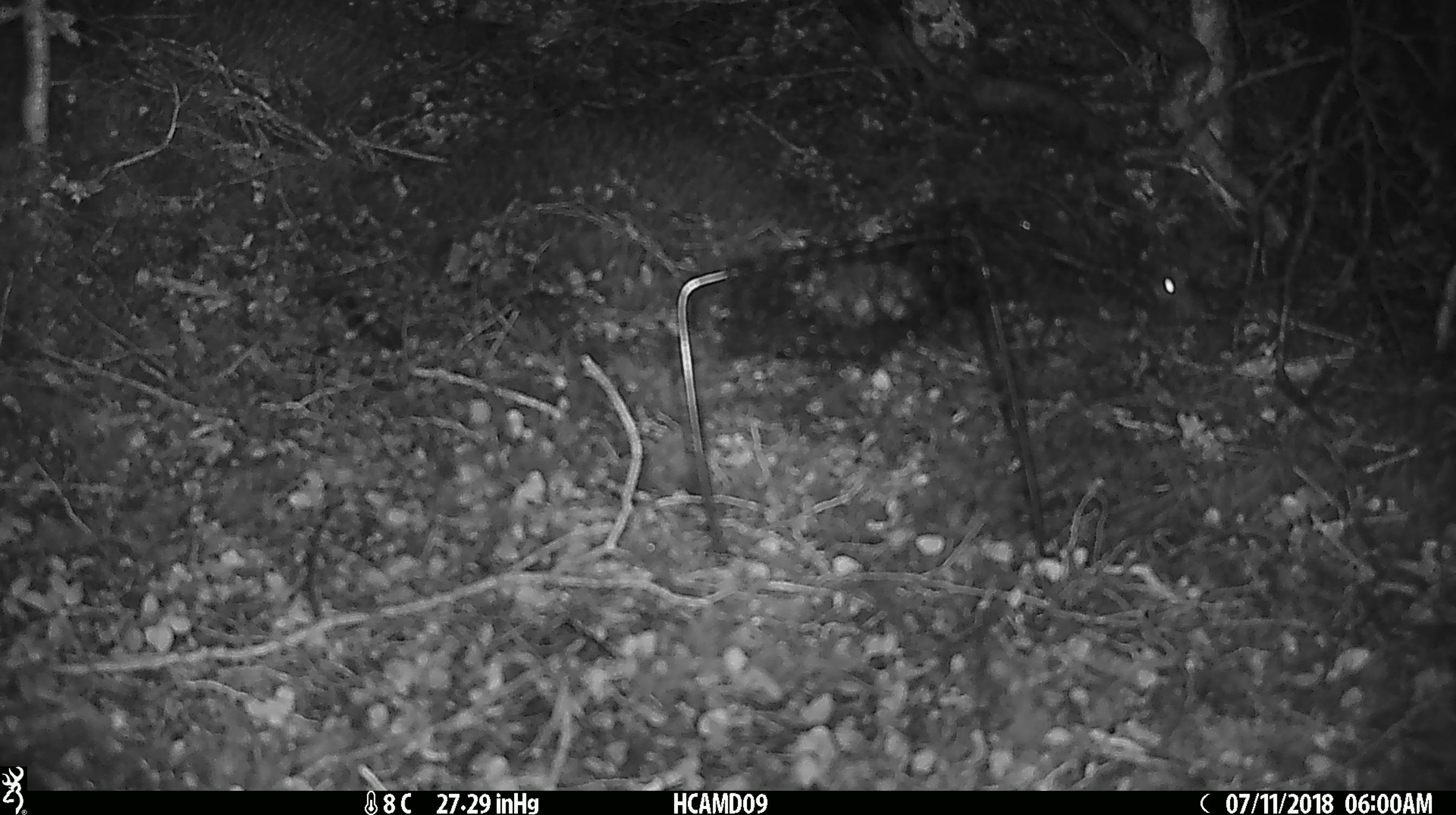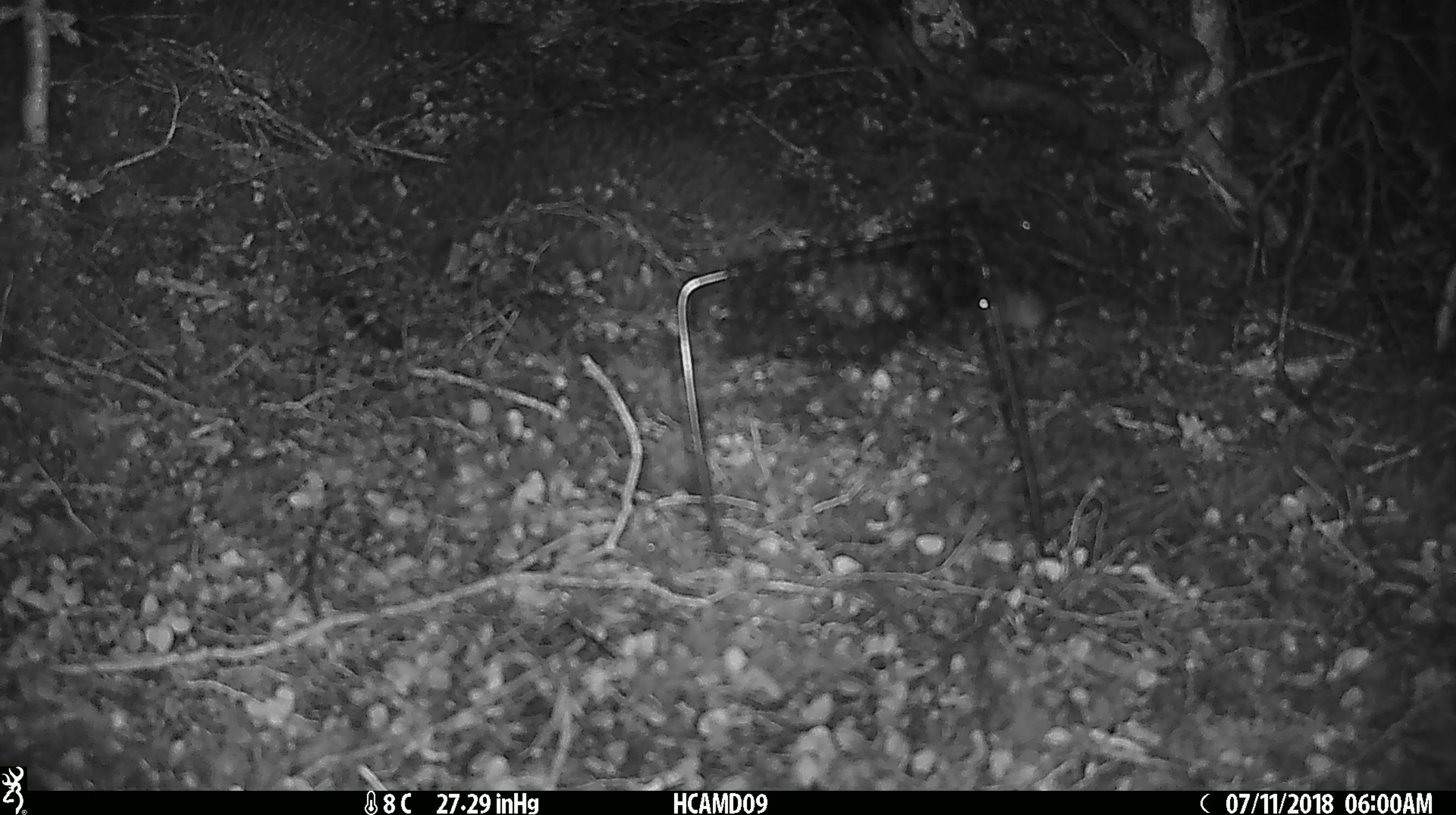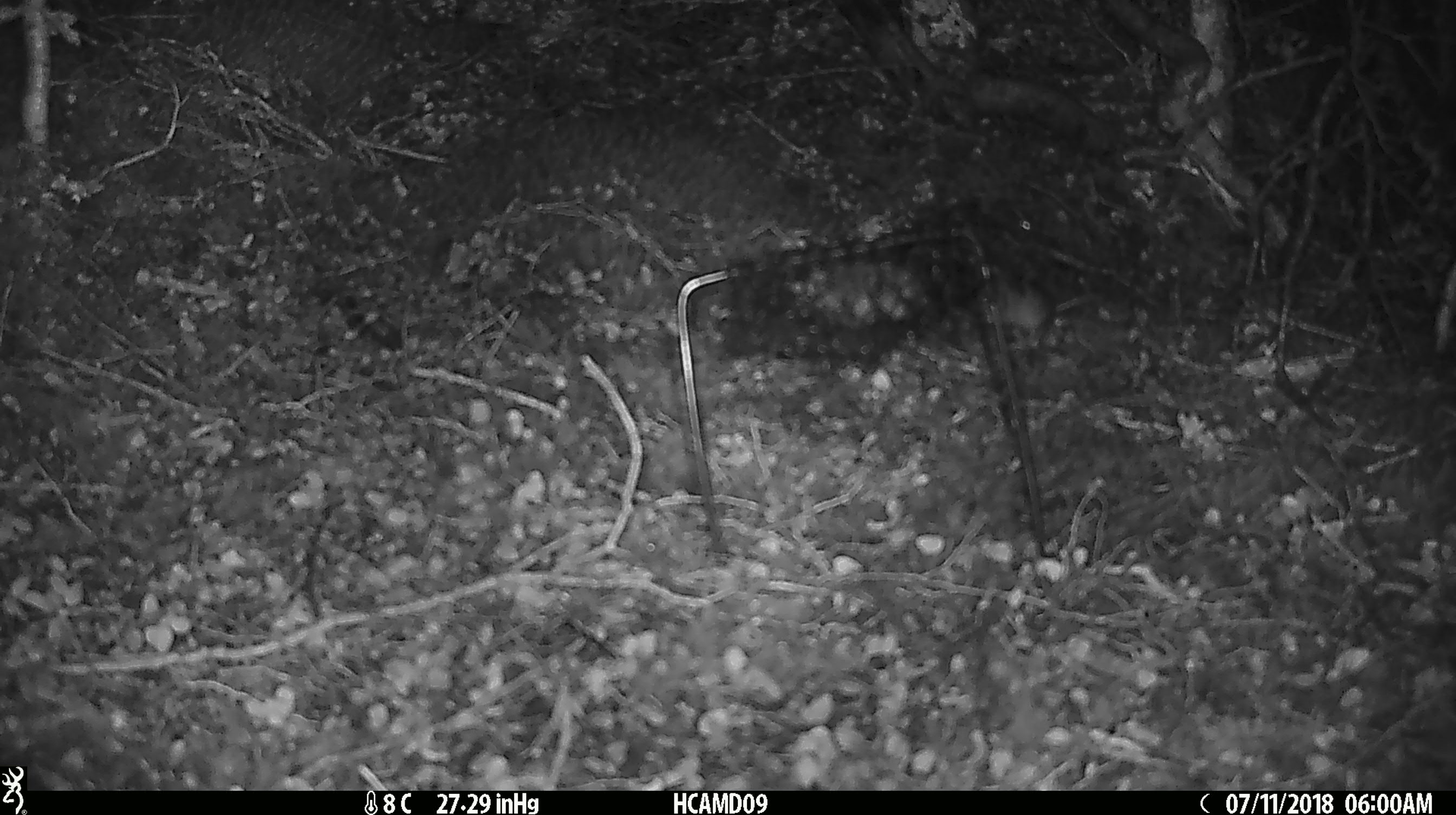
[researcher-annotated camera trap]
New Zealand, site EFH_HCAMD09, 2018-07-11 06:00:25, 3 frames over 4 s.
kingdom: Animalia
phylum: Chordata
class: Mammalia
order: Rodentia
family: Muridae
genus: Mus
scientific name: Mus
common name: mouse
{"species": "mouse (Mus)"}